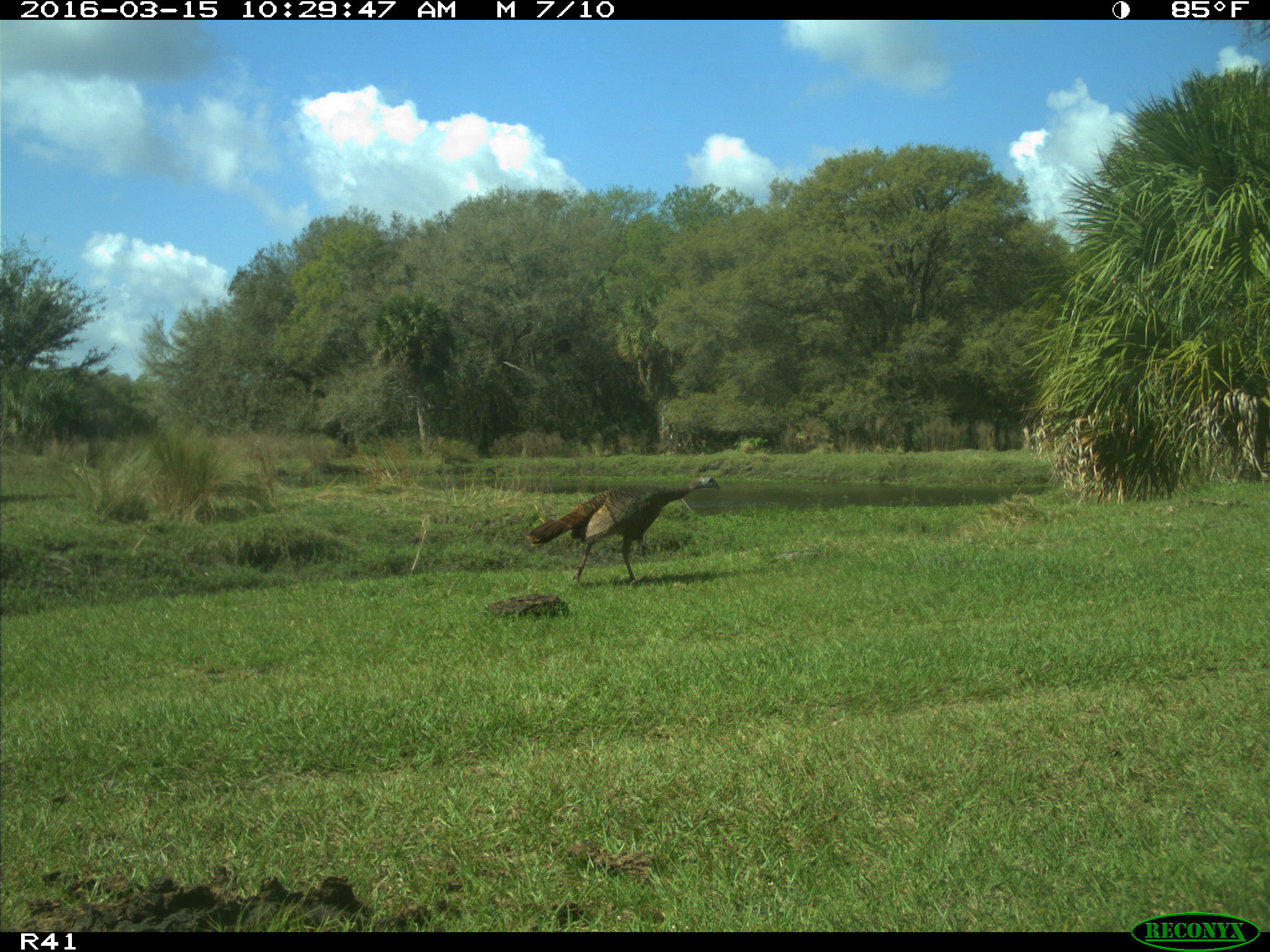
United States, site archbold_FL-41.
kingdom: Animalia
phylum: Chordata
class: Aves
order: Galliformes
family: Phasianidae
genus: Meleagris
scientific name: Meleagris gallopavo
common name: wild turkey